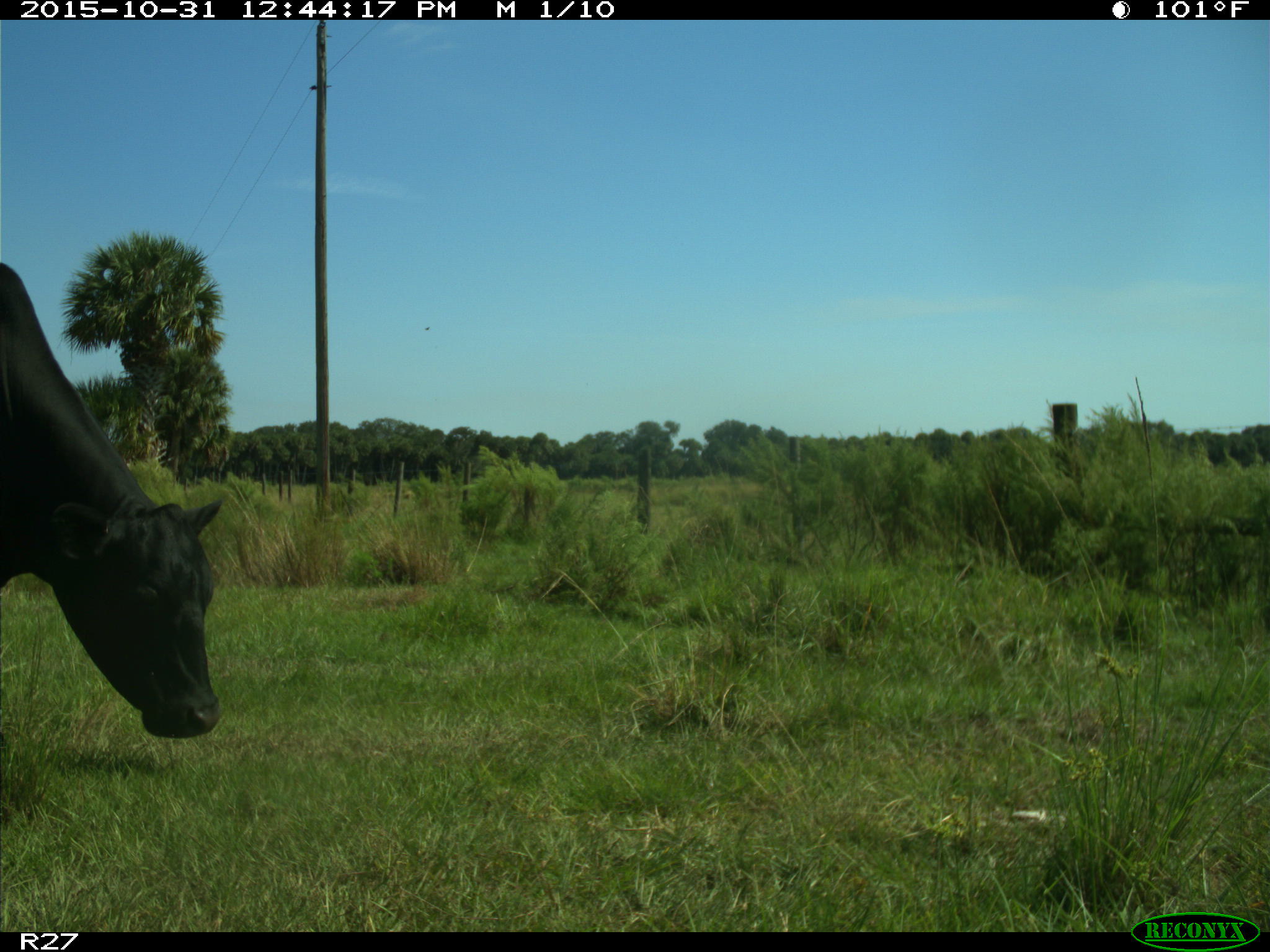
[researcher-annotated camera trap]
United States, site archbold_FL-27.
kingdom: Animalia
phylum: Chordata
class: Mammalia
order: Artiodactyla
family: Bovidae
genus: Bos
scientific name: Bos taurus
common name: domestic cow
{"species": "Bos taurus (domestic cow)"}